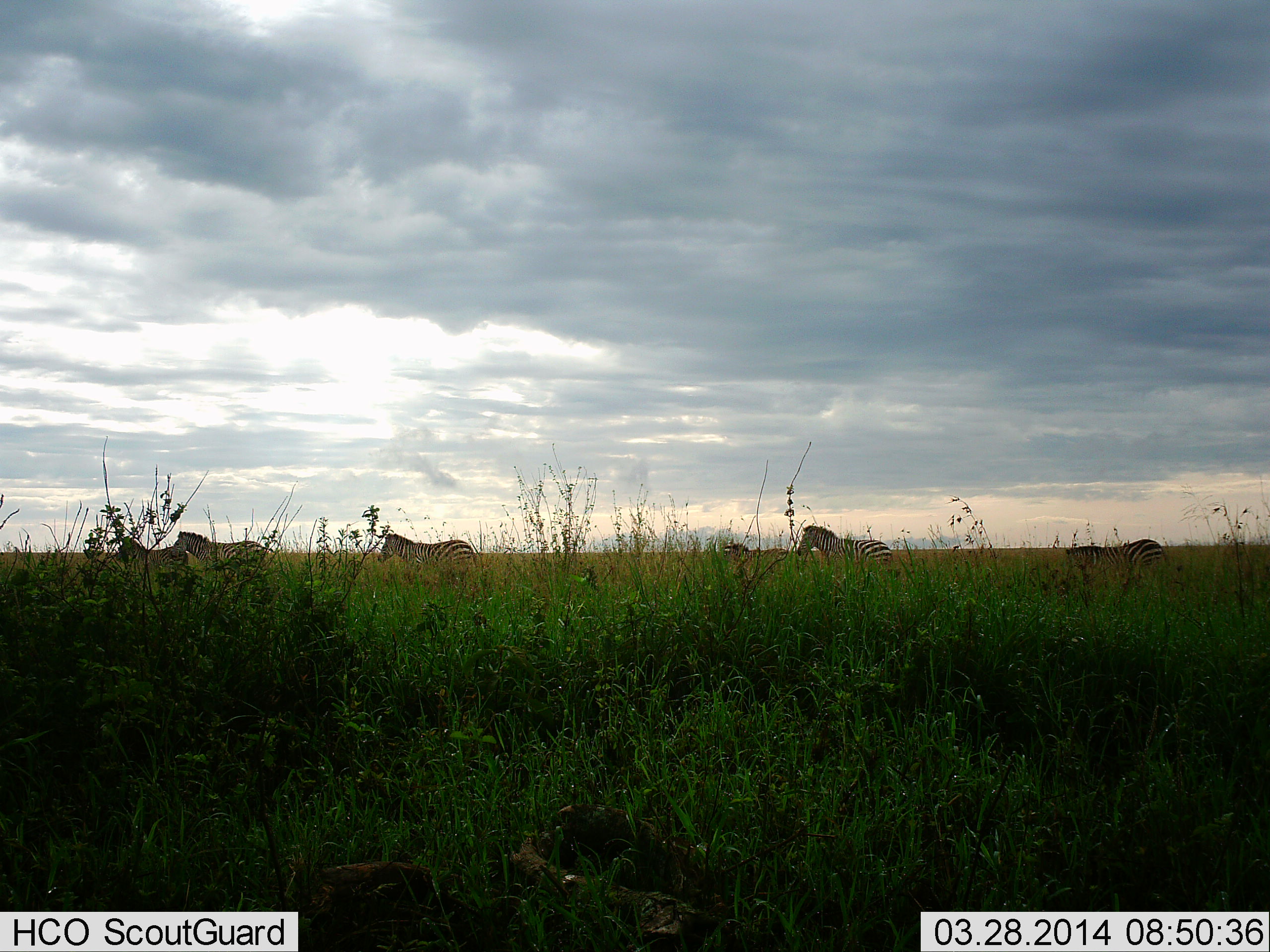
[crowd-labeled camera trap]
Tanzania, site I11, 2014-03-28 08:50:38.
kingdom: Animalia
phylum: Chordata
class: Mammalia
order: Perissodactyla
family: Equidae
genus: Equus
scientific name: Equus quagga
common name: plains zebra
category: zebra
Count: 5.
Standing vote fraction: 40%.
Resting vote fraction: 0%.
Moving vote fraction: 70%.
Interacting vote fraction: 0%.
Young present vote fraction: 0%.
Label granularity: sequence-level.